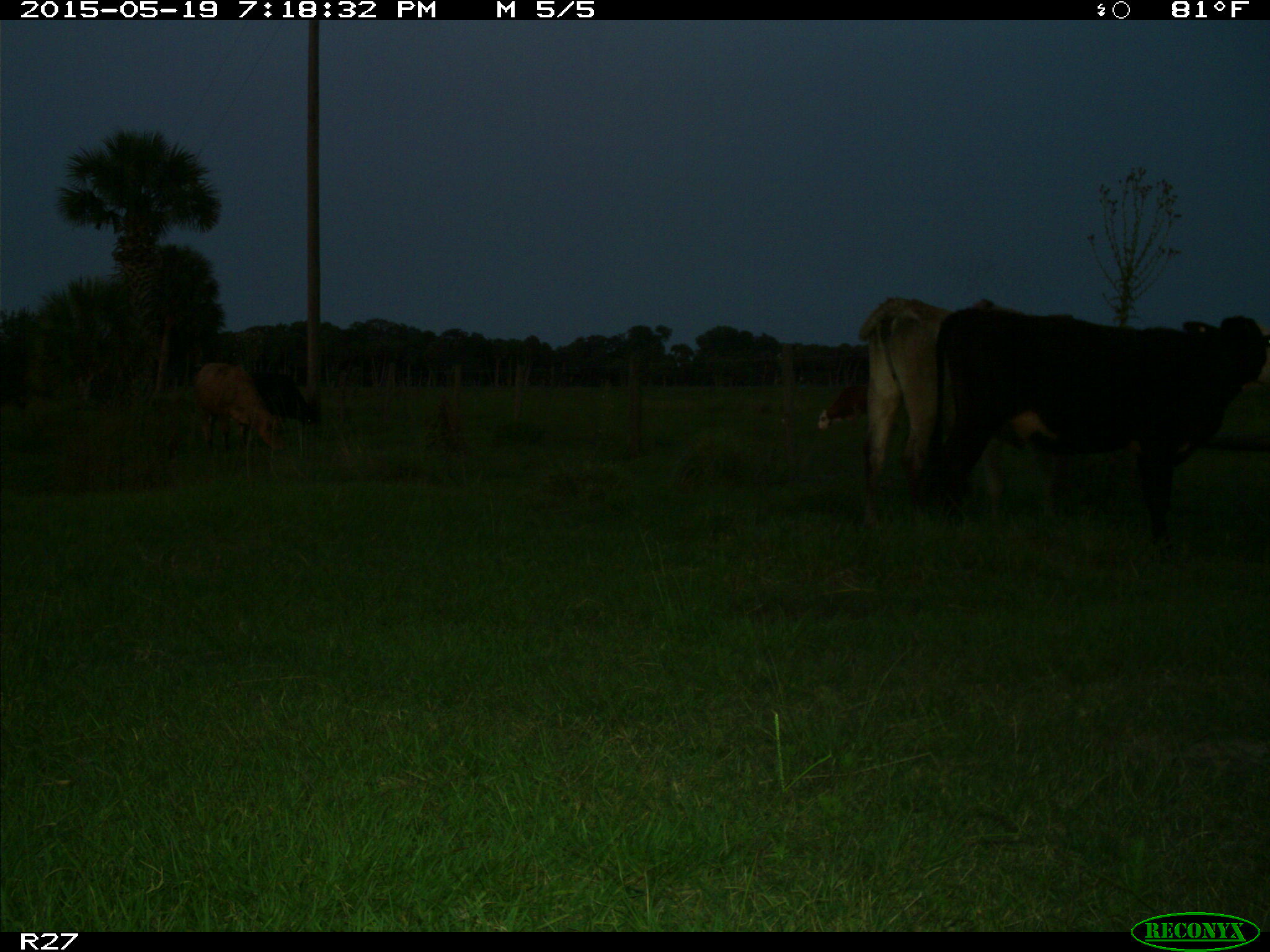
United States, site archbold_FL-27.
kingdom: Animalia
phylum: Chordata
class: Mammalia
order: Artiodactyla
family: Bovidae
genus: Bos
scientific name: Bos taurus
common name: domestic cow